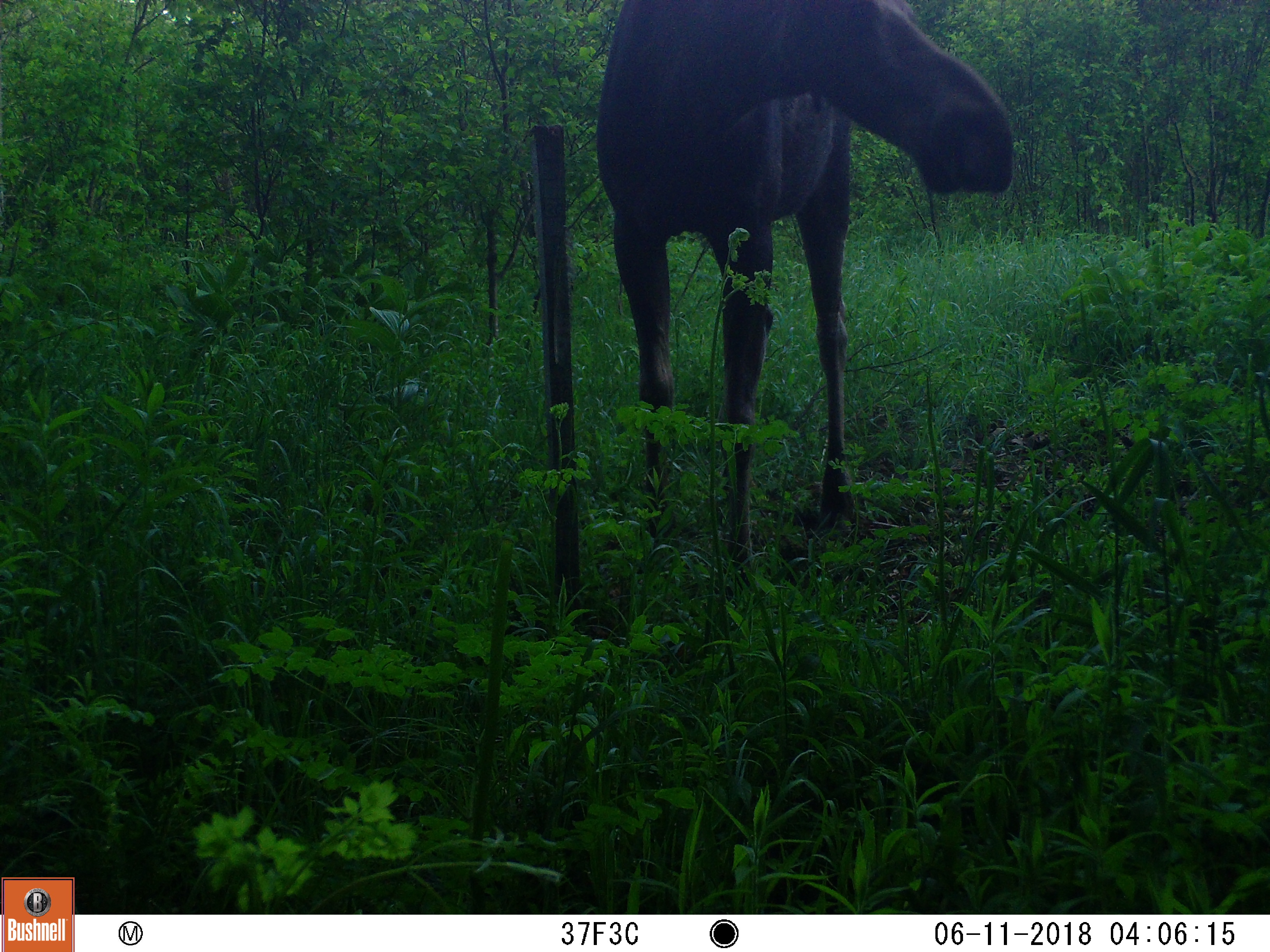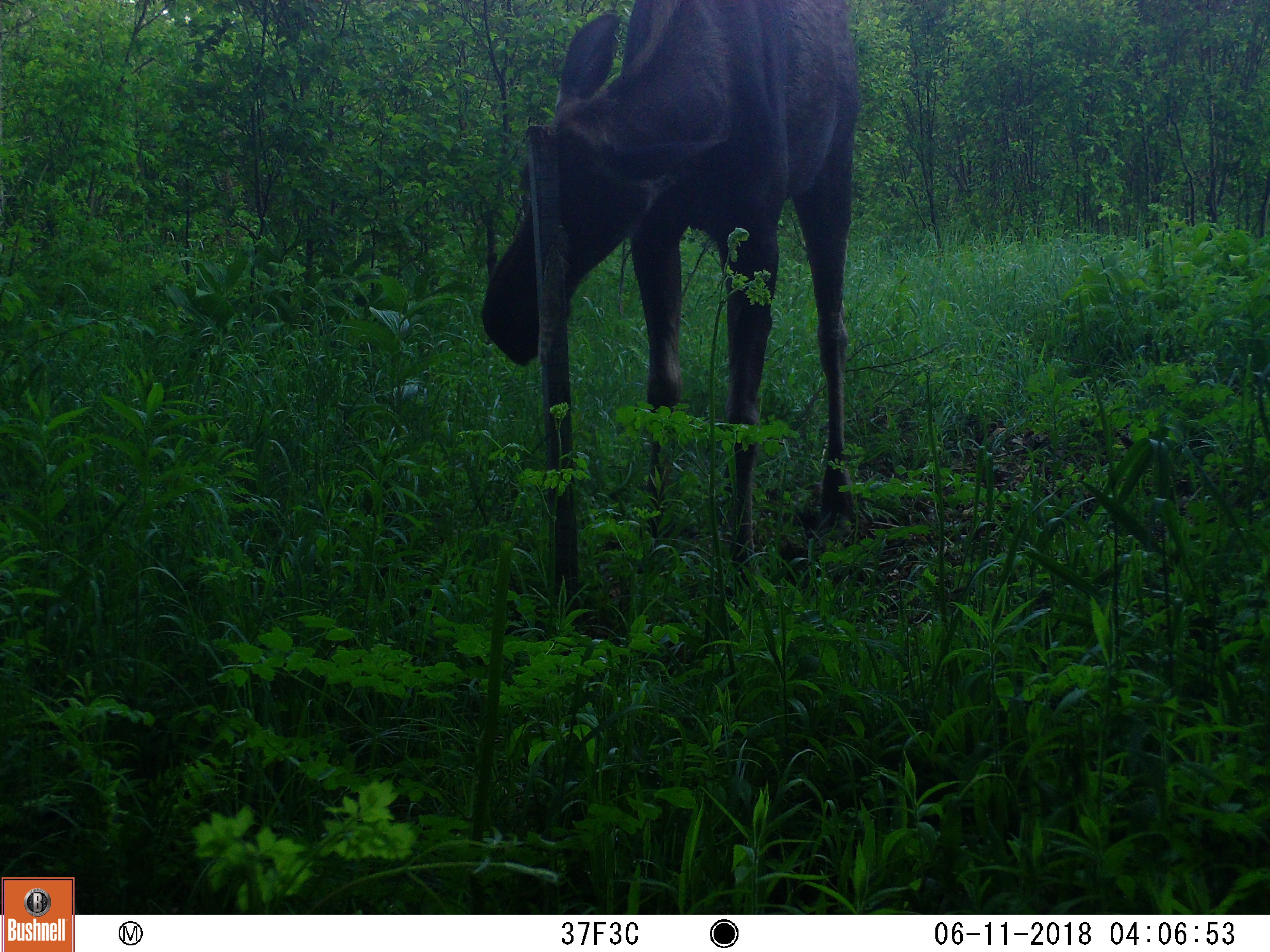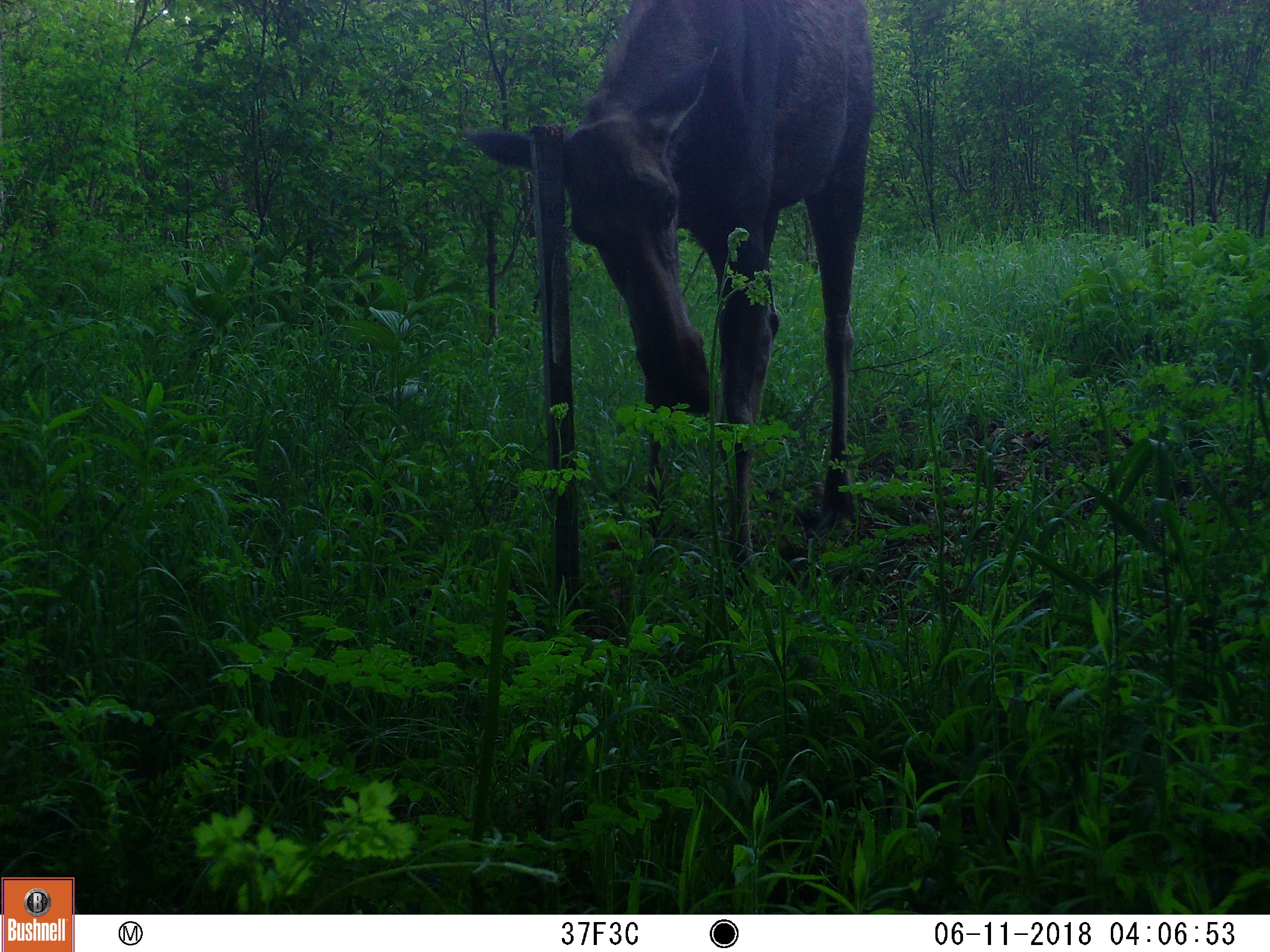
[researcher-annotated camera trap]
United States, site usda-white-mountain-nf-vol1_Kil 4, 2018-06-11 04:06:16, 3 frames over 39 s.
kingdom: Animalia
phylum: Chordata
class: Mammalia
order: Artiodactyla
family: Cervidae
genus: Alces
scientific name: Alces alces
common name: moose